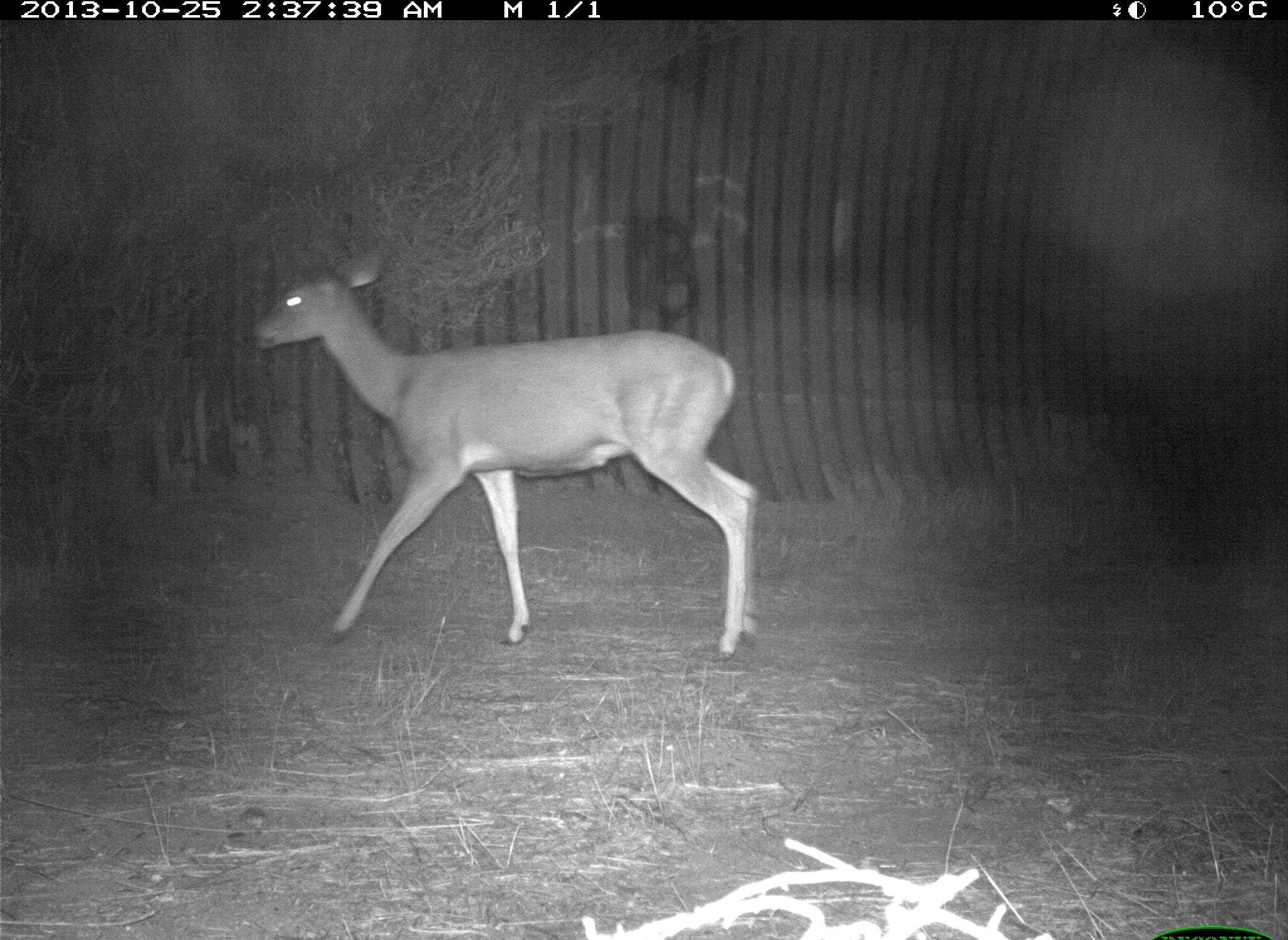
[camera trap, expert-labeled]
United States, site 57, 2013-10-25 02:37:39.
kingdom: Animalia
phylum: Chordata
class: Mammalia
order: Artiodactyla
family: Cervidae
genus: Odocoileus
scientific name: Odocoileus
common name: deer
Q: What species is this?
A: Deer (Odocoileus).